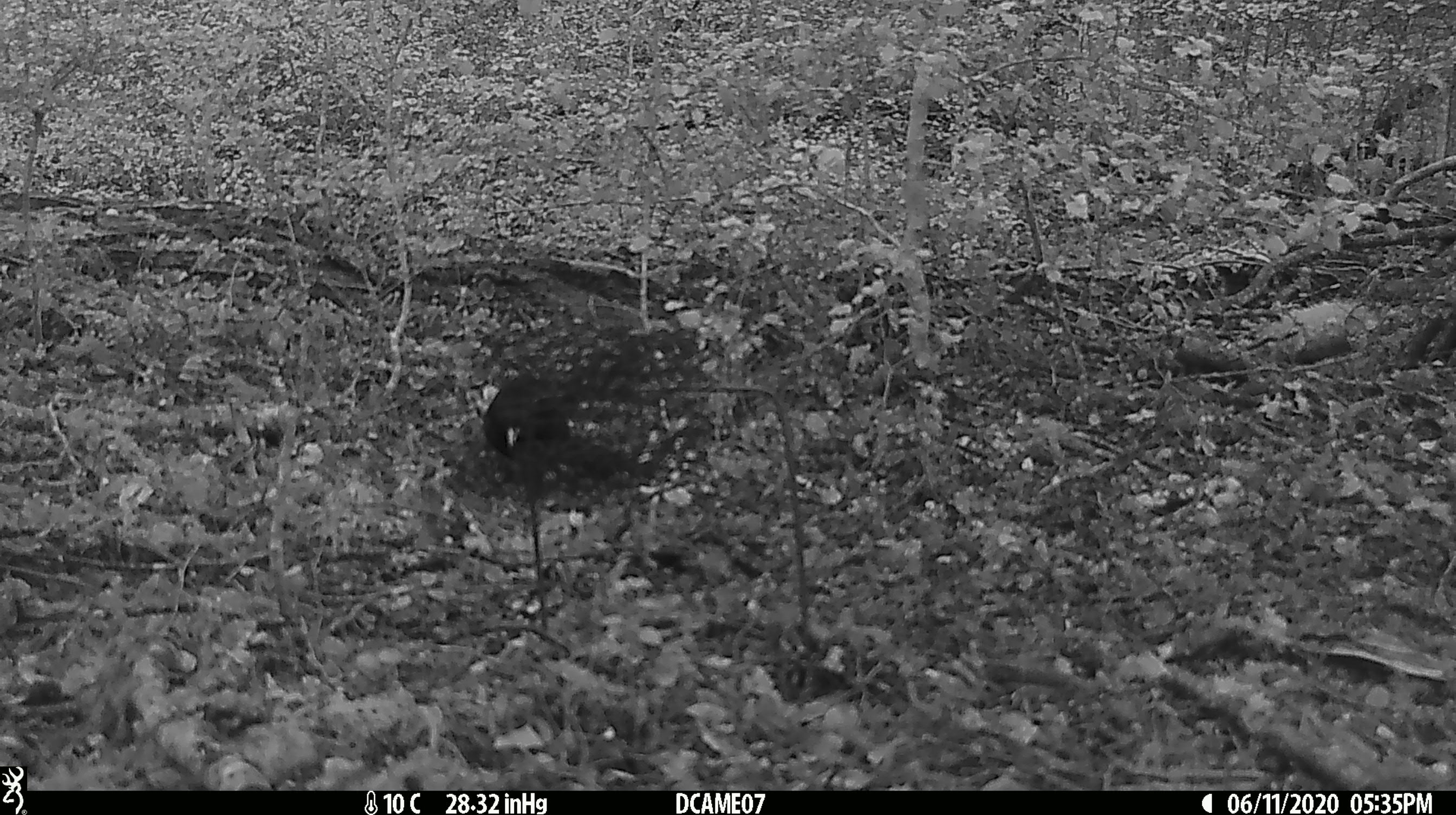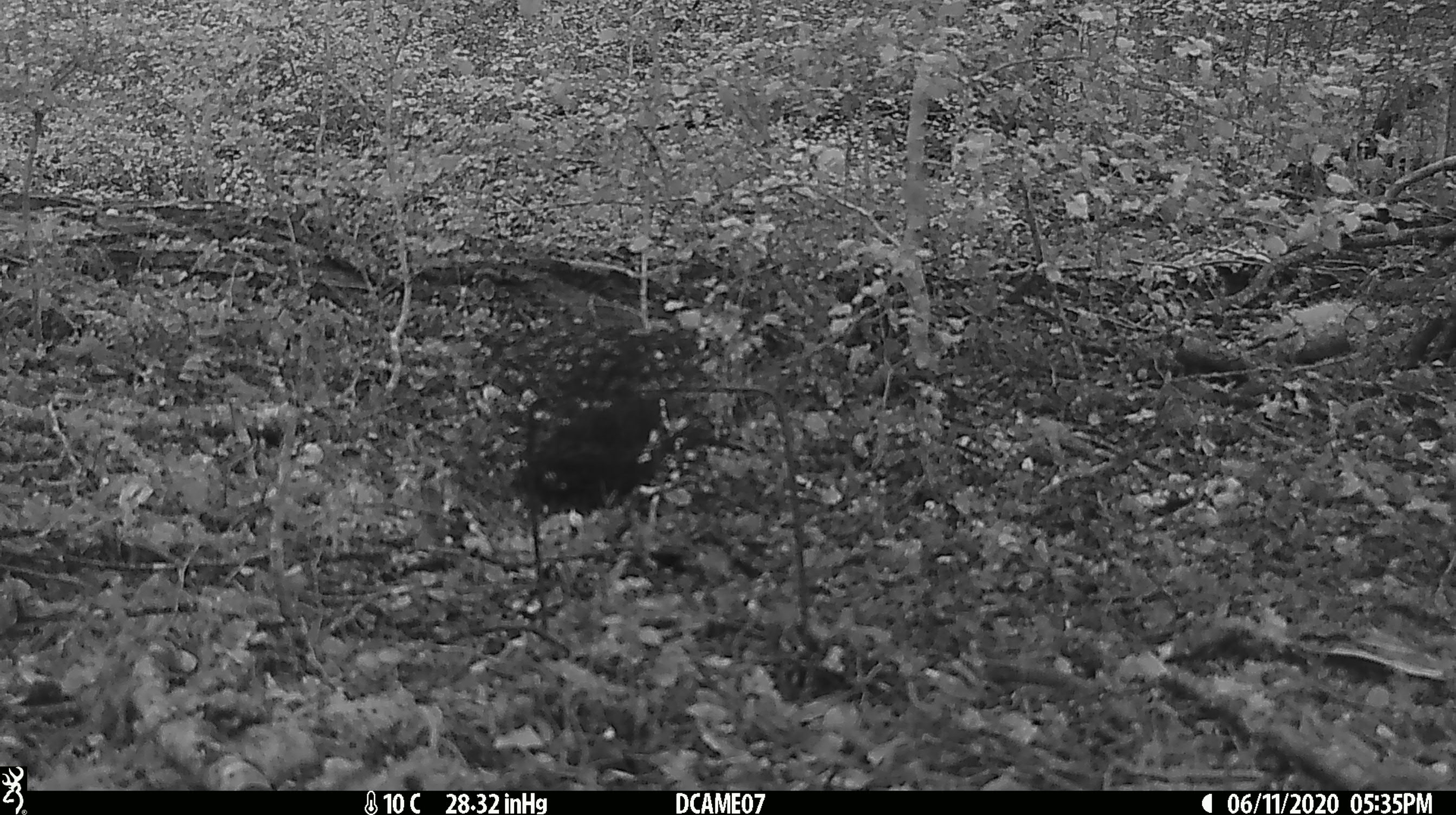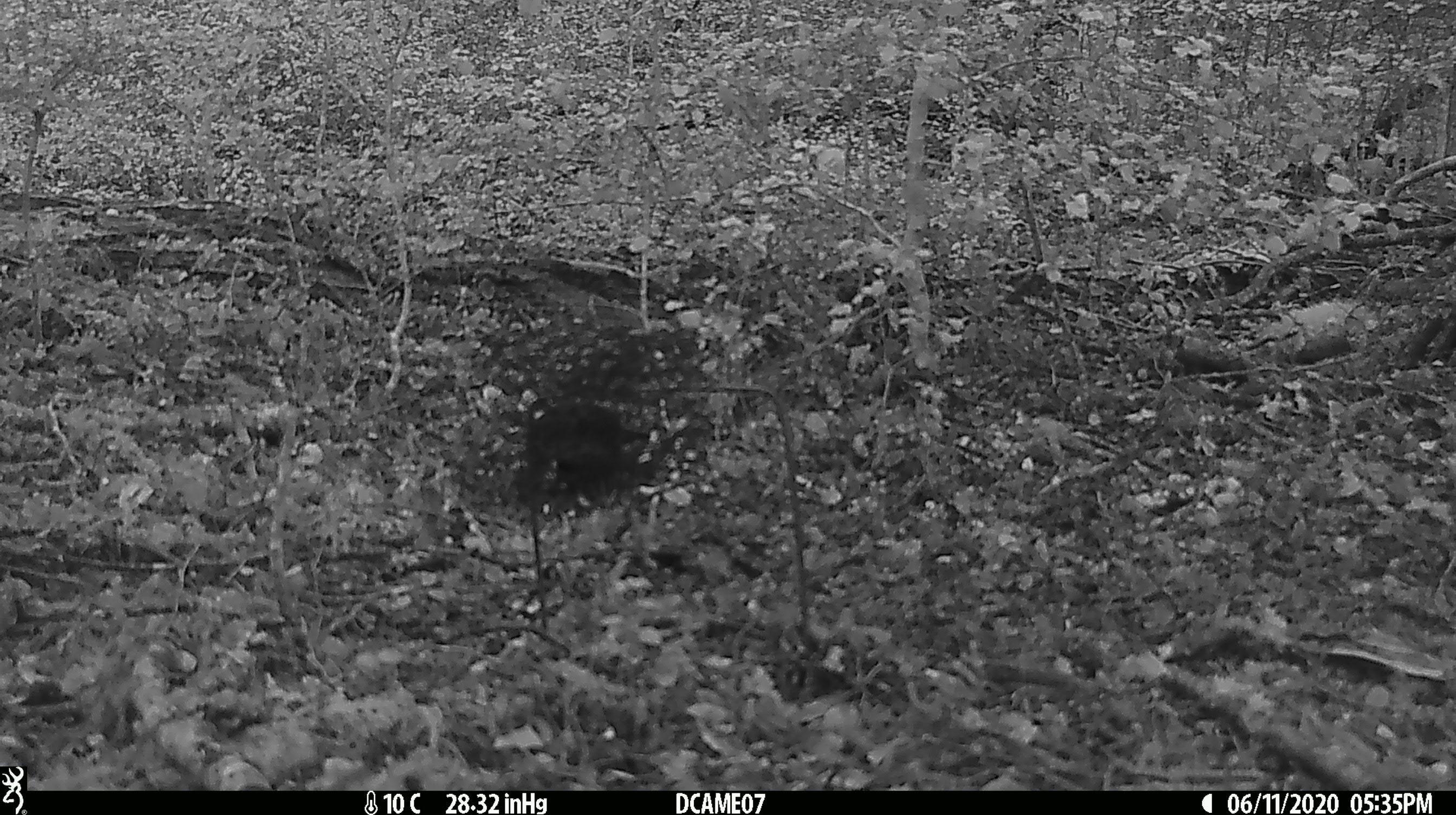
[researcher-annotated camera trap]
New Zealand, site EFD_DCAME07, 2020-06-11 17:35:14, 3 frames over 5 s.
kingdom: Animalia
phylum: Chordata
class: Aves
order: Passeriformes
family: Turdidae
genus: Turdus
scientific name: Turdus merula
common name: eurasian blackbird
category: blackbird